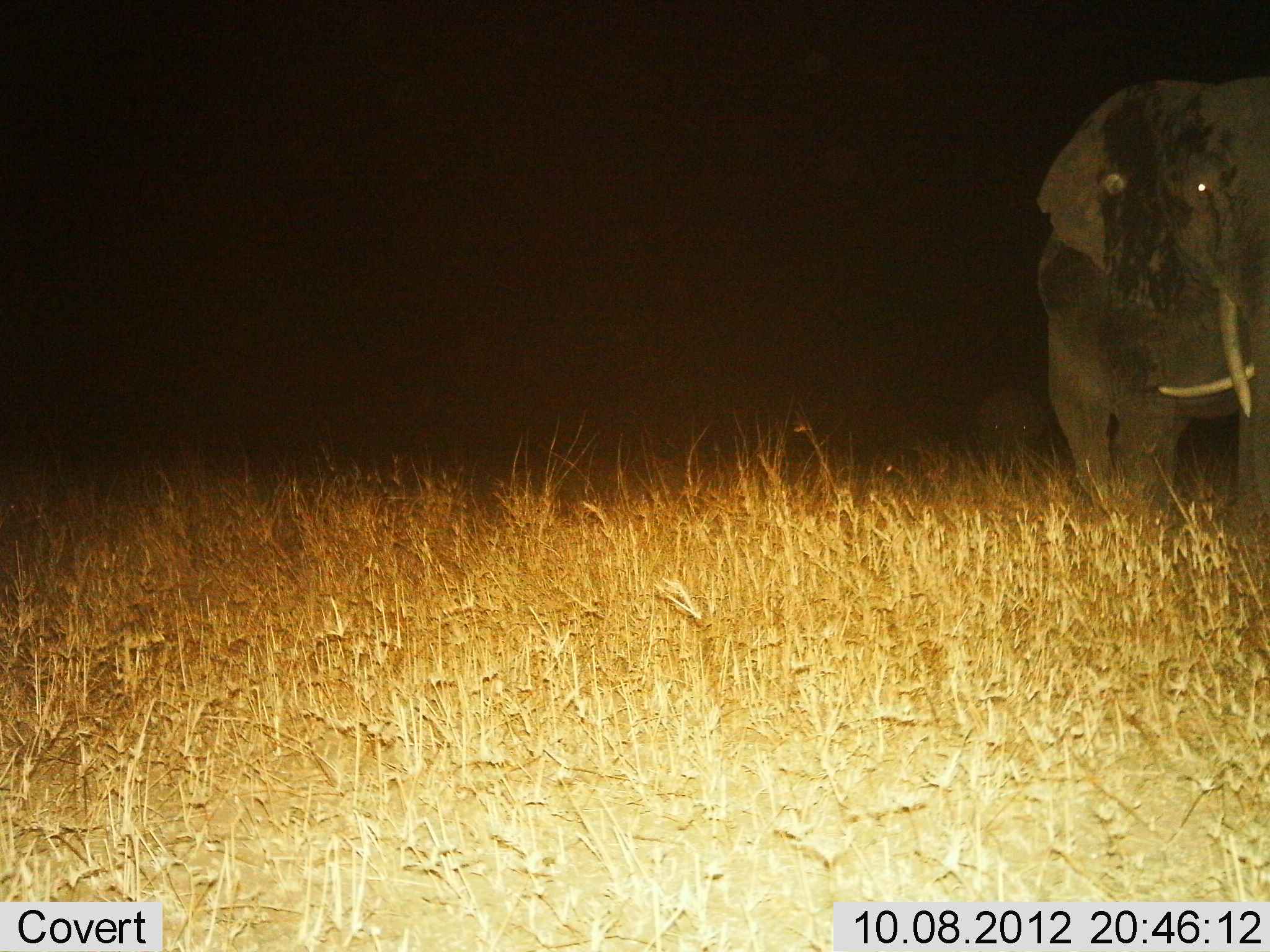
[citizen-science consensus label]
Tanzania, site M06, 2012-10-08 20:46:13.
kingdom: Animalia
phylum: Chordata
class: Mammalia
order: Proboscidea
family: Elephantidae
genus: Loxodonta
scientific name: Loxodonta africana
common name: african bush elephant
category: elephant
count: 2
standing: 64%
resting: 0%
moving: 36%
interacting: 0%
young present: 18%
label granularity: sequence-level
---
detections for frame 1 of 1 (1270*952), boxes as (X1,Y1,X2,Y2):
animal: (1035,73,1270,550); (978,389,1050,476)